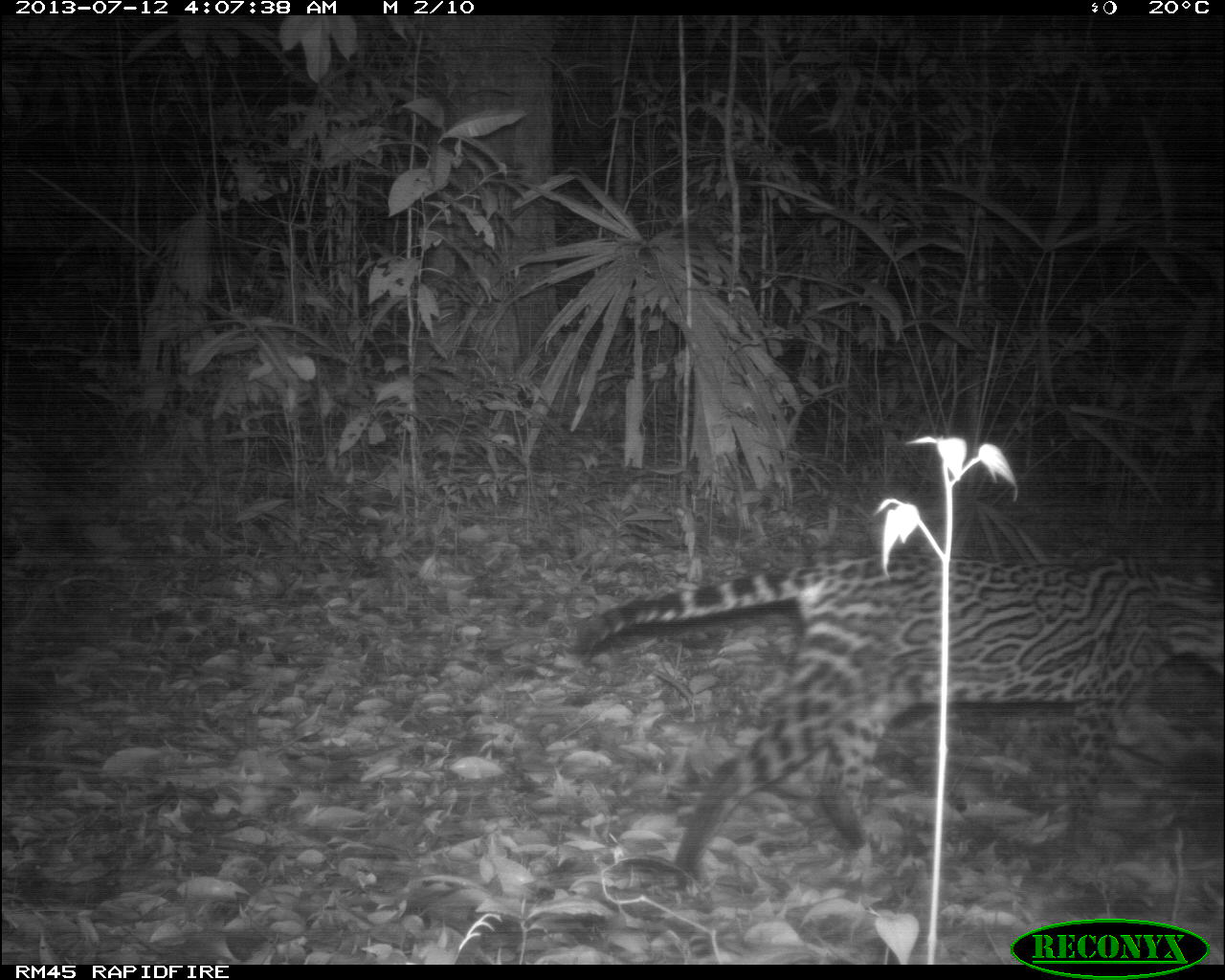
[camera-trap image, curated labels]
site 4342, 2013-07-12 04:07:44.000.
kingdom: Animalia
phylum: Chordata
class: Mammalia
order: Carnivora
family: Felidae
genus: Leopardus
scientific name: Leopardus pardalis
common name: ocelot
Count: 1.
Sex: male.